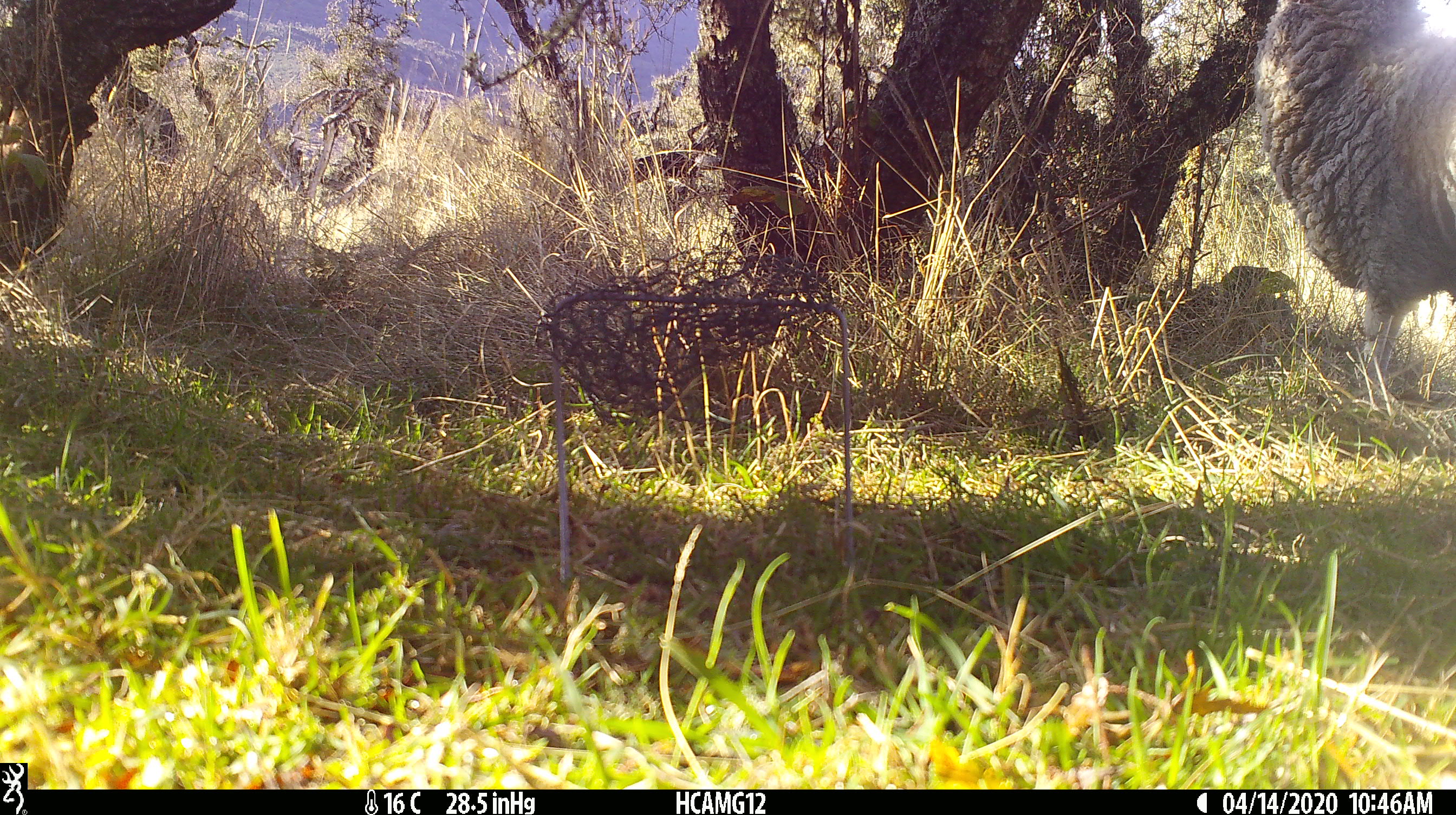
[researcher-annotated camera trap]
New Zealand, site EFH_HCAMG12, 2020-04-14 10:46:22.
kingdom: Animalia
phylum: Chordata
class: Mammalia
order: Artiodactyla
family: Bovidae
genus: Ovis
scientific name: Ovis aries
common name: domestic sheep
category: sheep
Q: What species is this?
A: Sheep (domestic sheep) (Ovis aries).